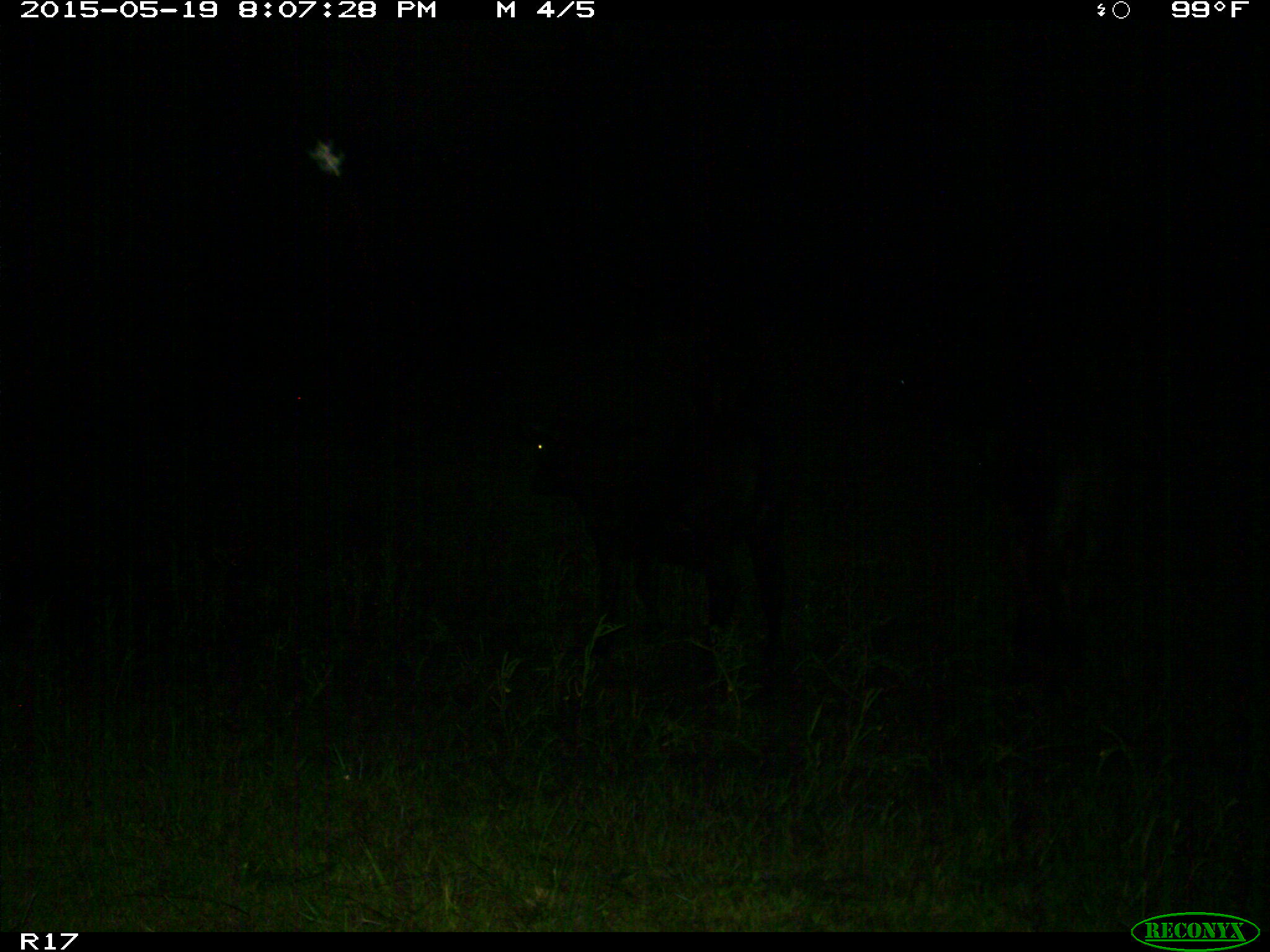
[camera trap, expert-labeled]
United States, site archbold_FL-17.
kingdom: Animalia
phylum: Chordata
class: Mammalia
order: Artiodactyla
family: Bovidae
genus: Bos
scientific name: Bos taurus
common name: domestic cow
Bos taurus (domestic cow).